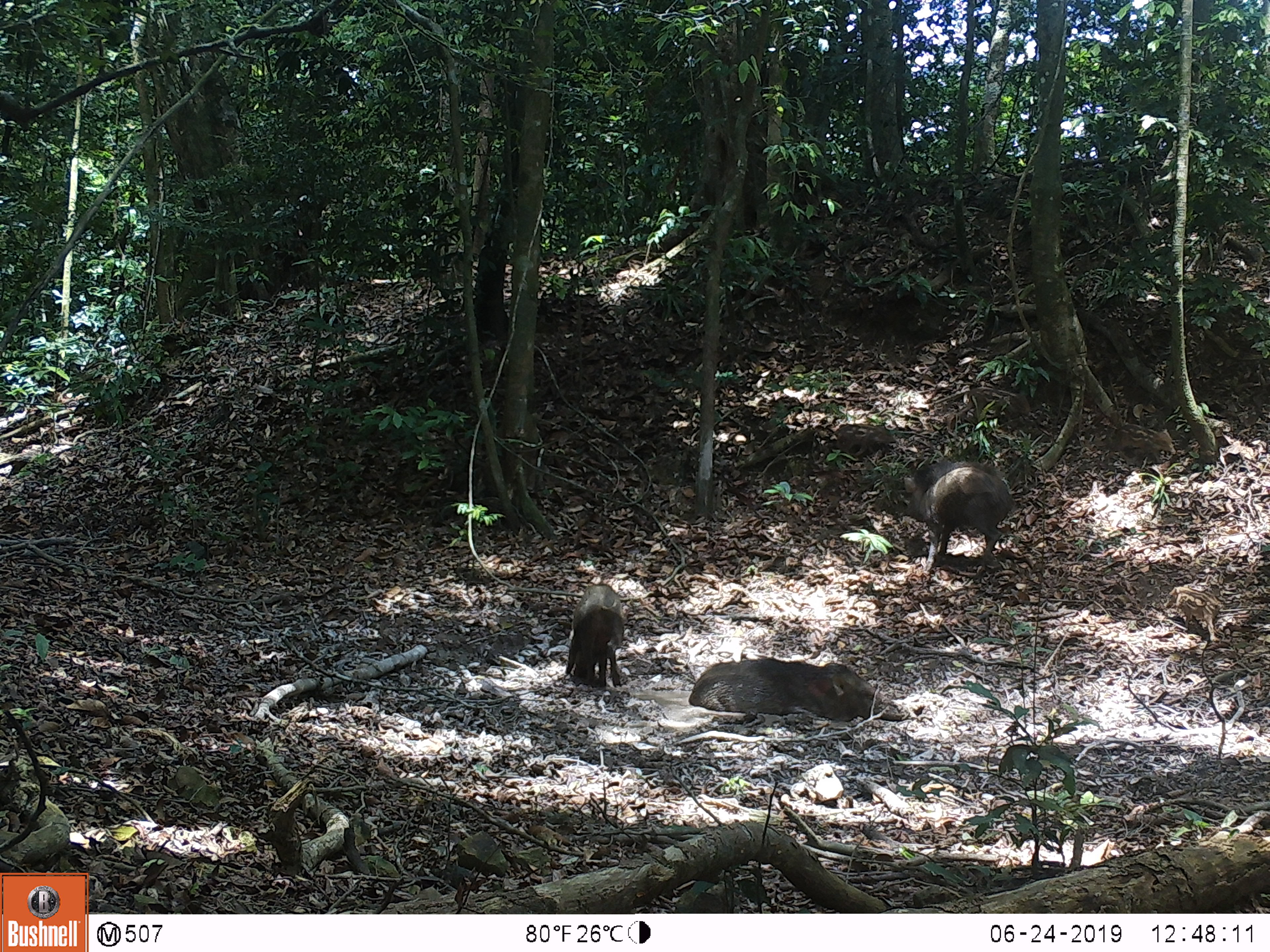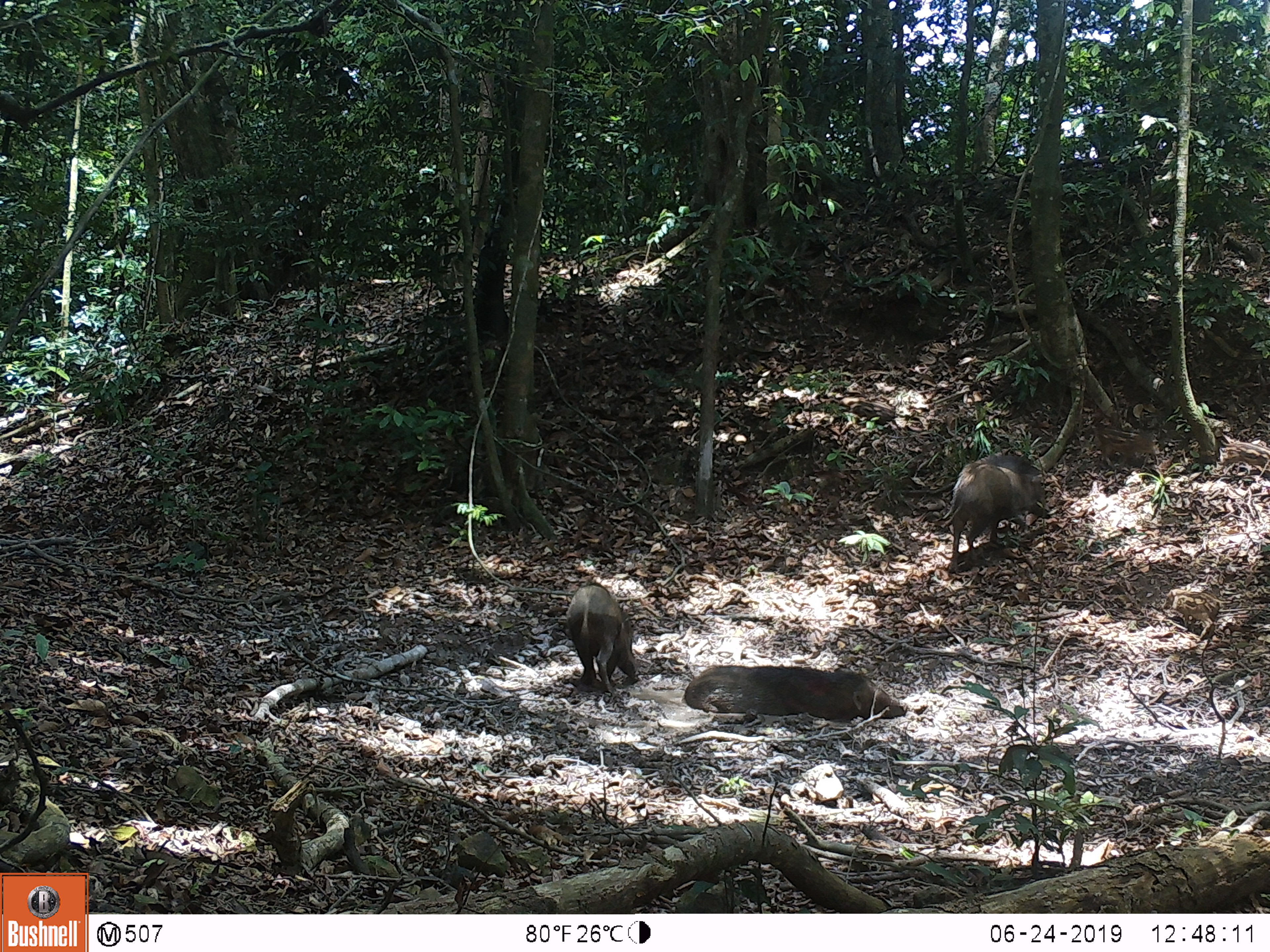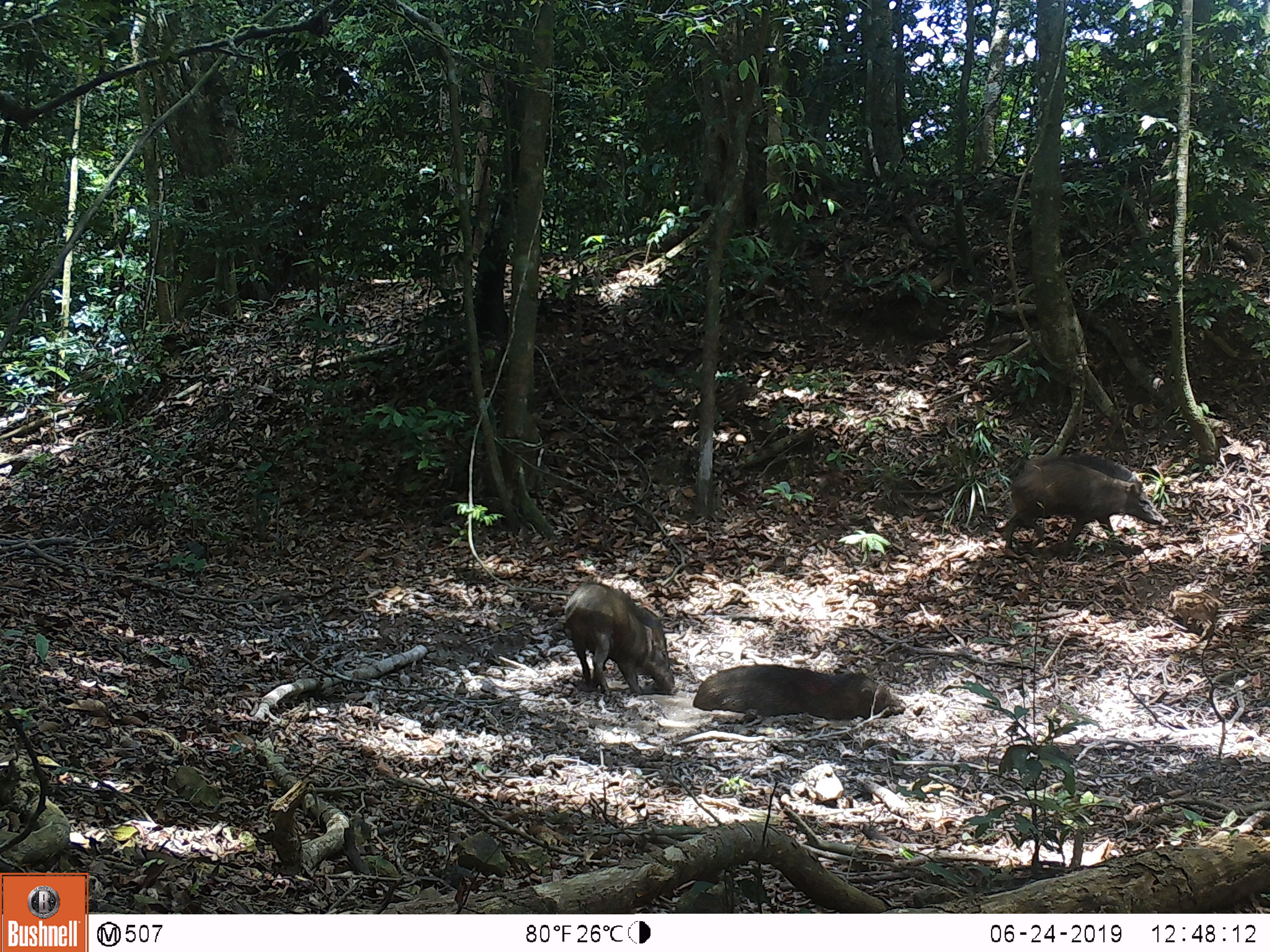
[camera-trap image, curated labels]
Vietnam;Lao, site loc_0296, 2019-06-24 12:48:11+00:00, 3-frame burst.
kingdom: Animalia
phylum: Chordata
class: Mammalia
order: Artiodactyla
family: Suidae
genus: Sus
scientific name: Sus scrofa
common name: eurasian wild pig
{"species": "eurasian wild pig (Sus scrofa)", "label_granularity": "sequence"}